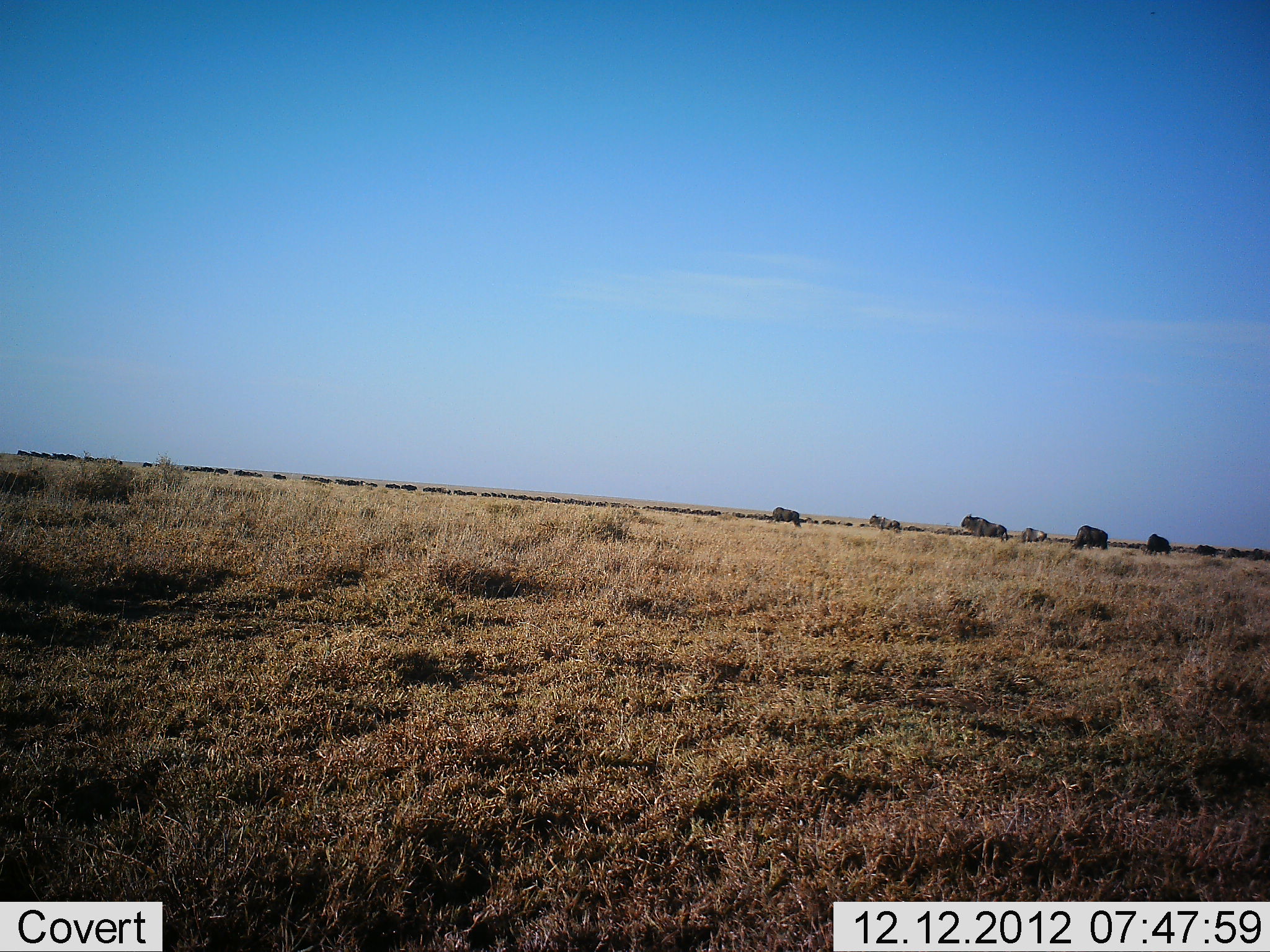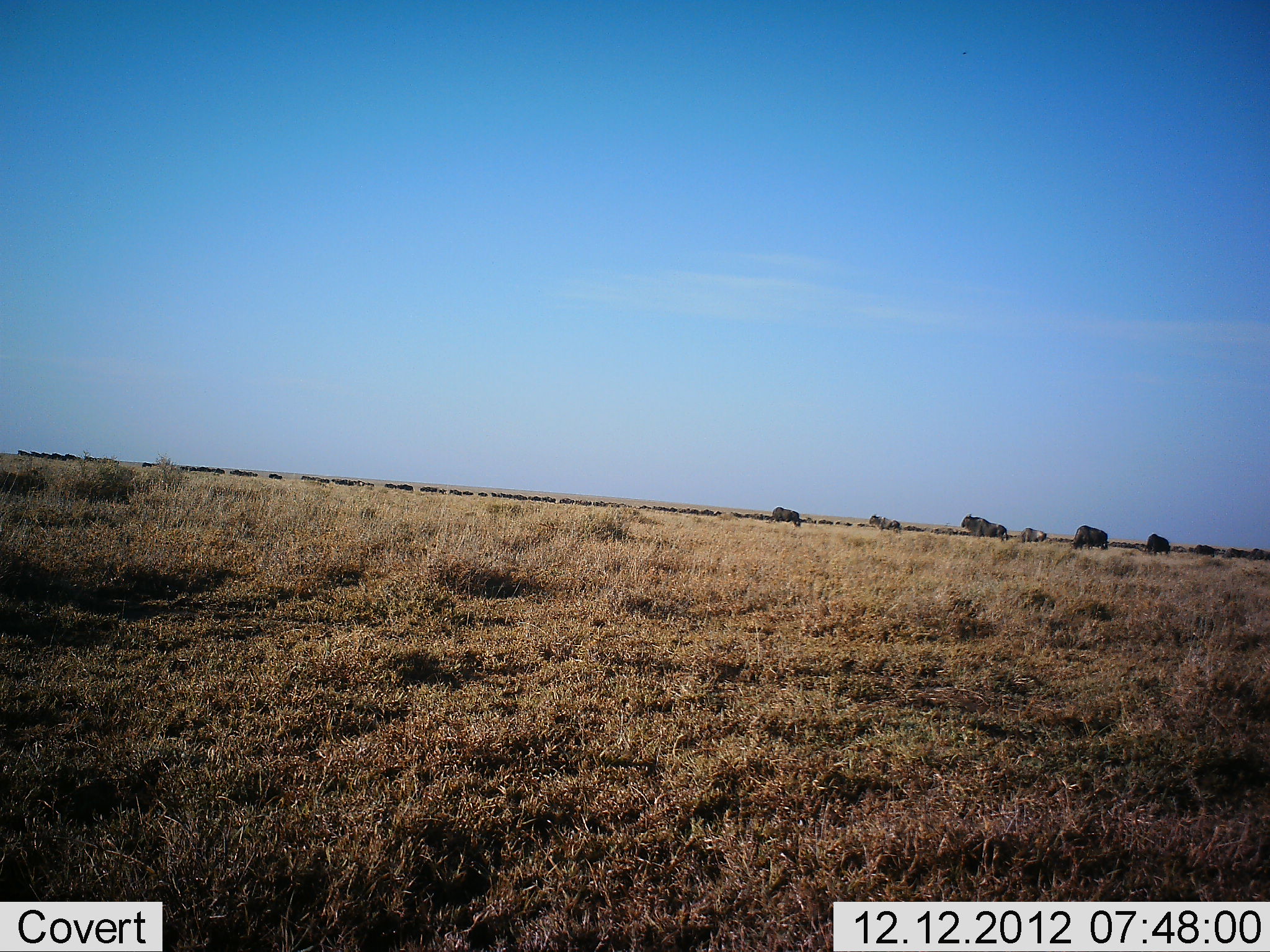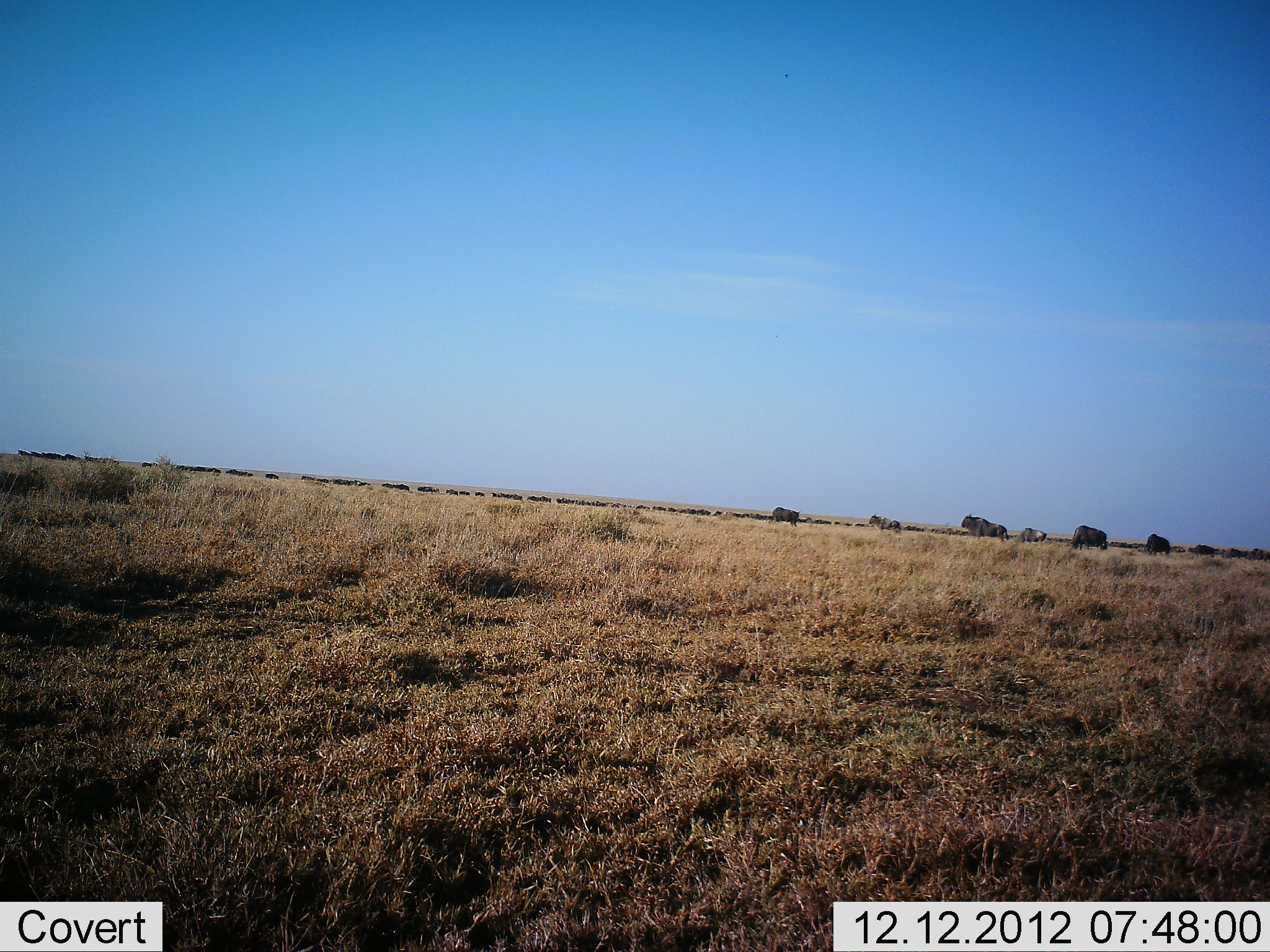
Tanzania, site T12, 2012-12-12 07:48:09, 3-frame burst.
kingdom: Animalia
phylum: Chordata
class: Mammalia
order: Artiodactyla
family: Bovidae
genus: Connochaetes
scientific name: Connochaetes taurinus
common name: blue wildebeest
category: wildebeest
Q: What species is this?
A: Wildebeest (blue wildebeest) (Connochaetes taurinus).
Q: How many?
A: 11-50.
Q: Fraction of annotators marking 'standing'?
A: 40%.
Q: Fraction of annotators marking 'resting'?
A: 0%.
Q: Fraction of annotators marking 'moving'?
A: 70%.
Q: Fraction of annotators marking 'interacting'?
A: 0%.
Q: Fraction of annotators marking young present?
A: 0%.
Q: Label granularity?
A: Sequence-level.